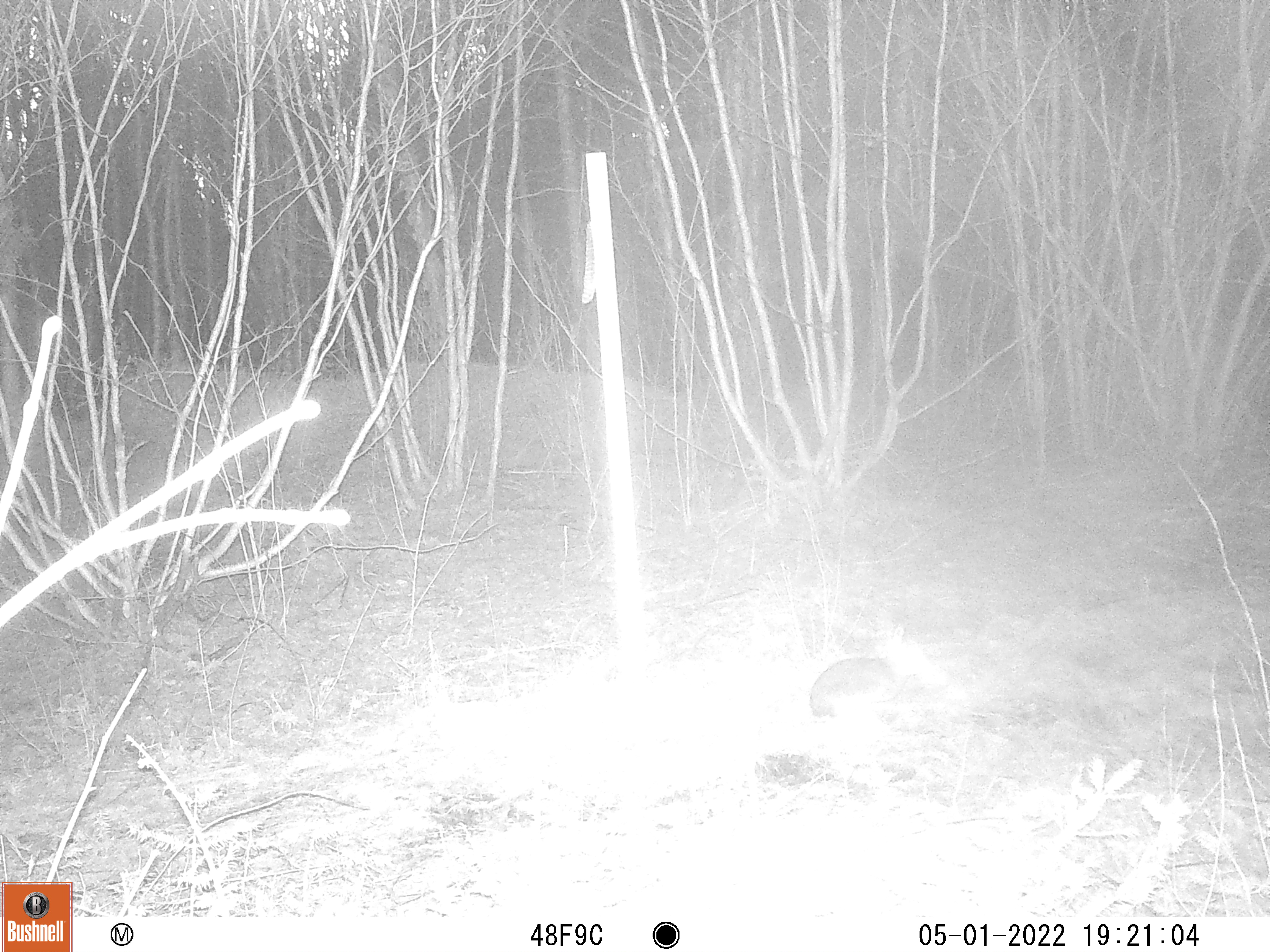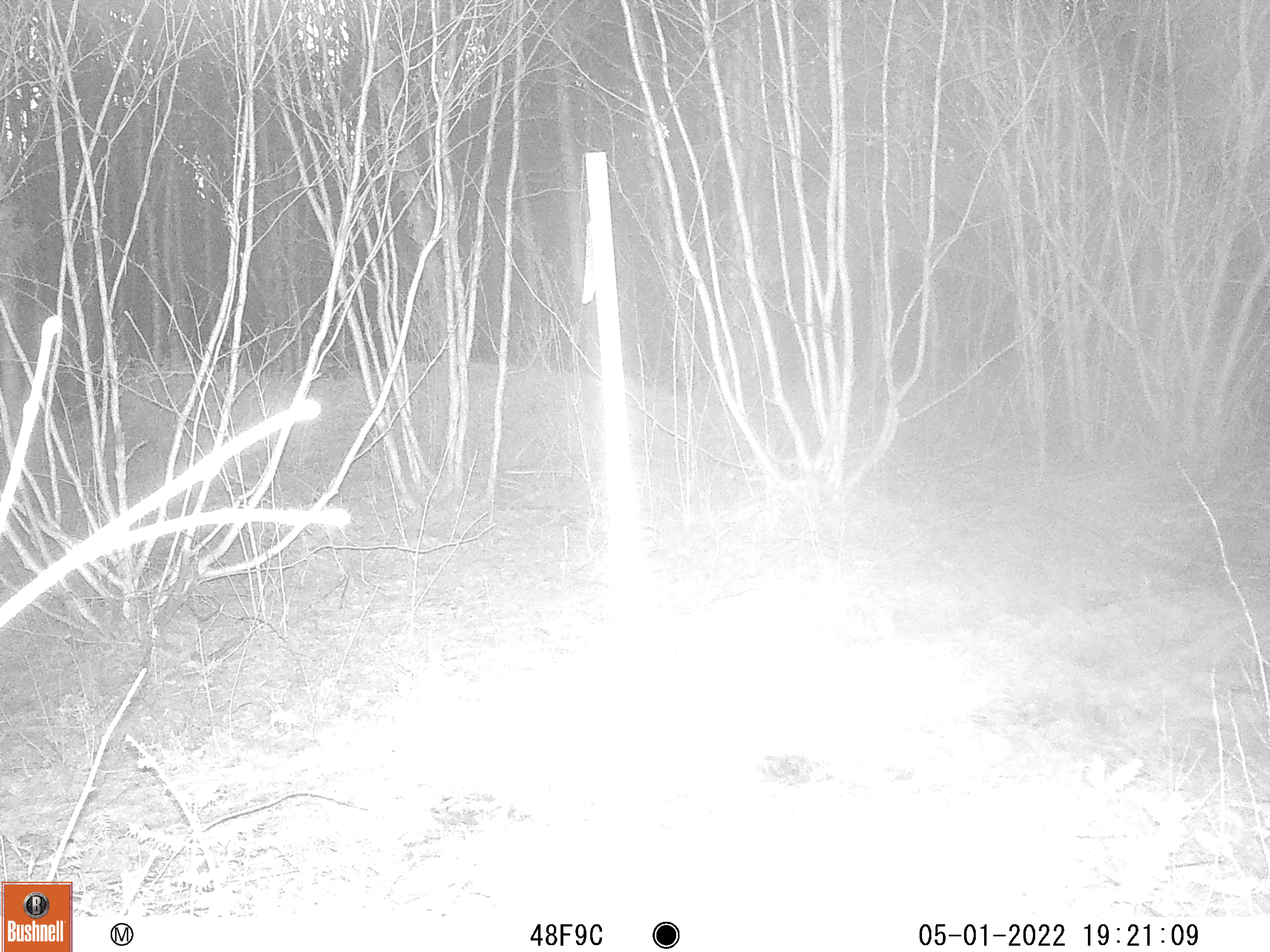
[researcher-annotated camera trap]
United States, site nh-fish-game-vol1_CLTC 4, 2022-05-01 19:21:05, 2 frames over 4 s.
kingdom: Animalia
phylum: Chordata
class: Mammalia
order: Lagomorpha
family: Leporidae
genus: Lepus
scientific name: Lepus americanus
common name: snowshoe hare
Snowshoe hare (Lepus americanus).